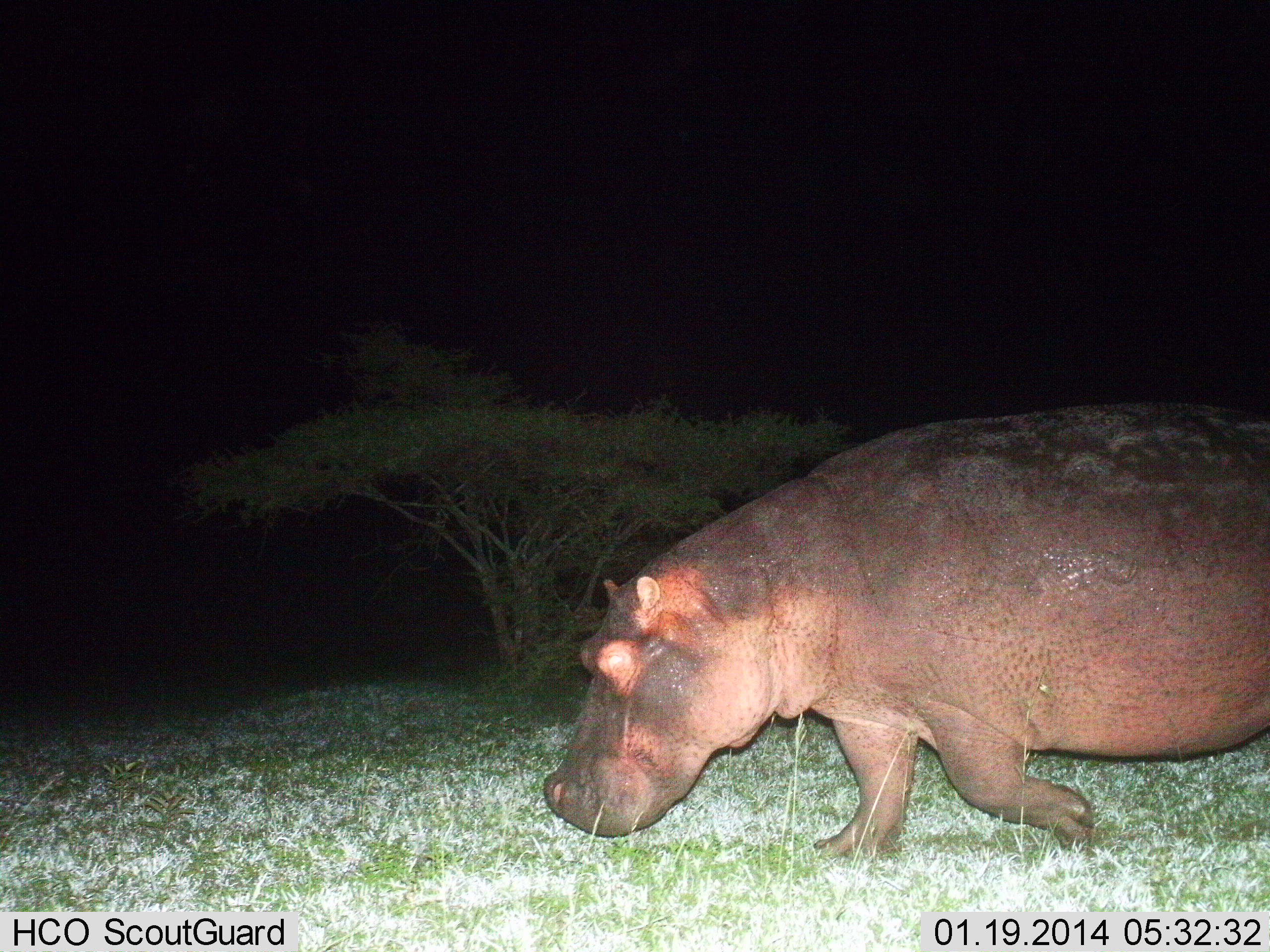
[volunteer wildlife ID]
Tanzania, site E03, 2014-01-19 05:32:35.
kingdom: Animalia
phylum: Chordata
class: Mammalia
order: Artiodactyla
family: Hippopotamidae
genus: Hippopotamus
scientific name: Hippopotamus amphibius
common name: hippopotamus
Hippopotamus (Hippopotamus amphibius), count 1. Behavior (volunteer vote fractions): standing 0%, resting 0%, moving 100%, interacting 0%. Young present (vote fraction): 0%. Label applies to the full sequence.